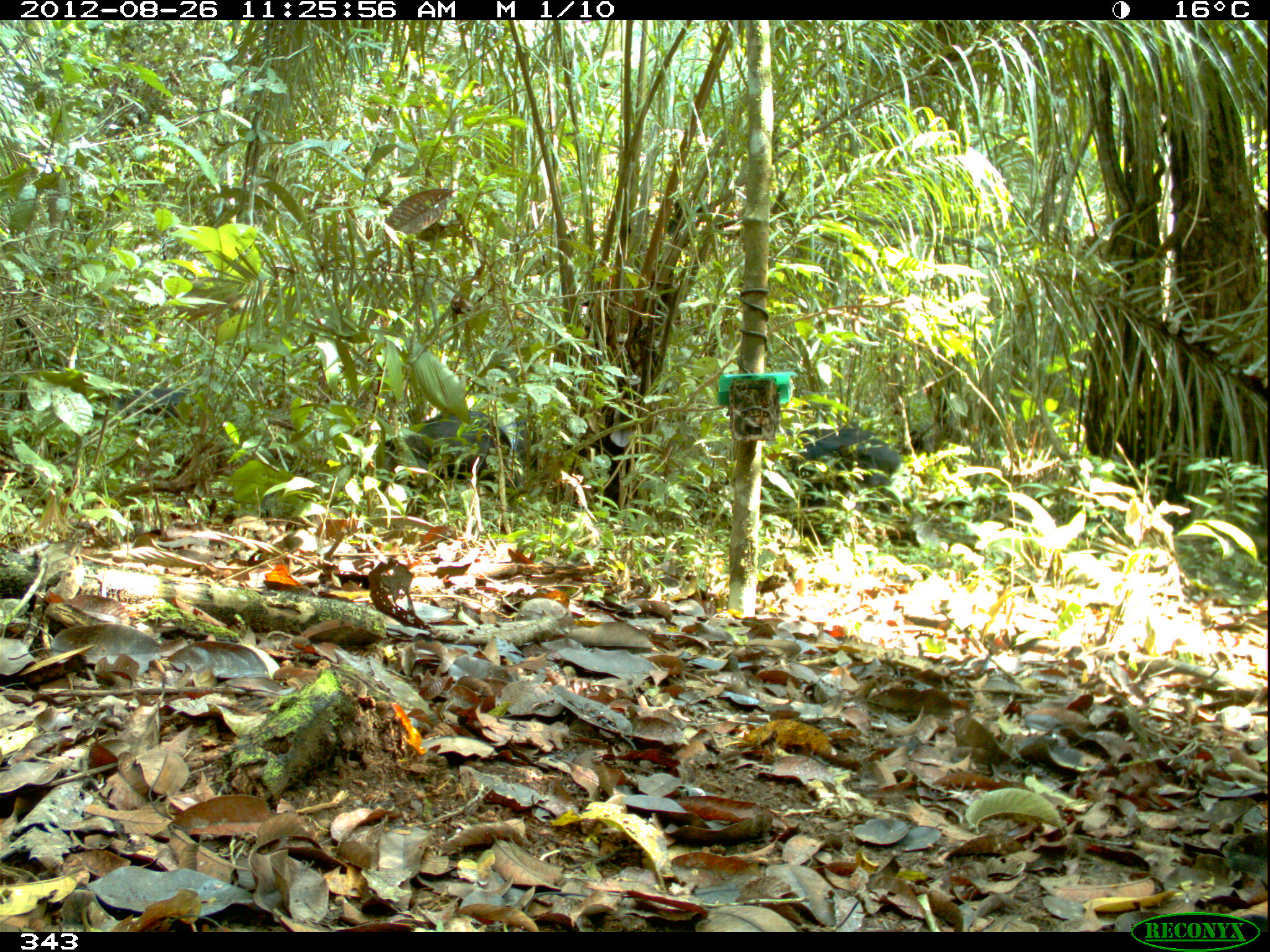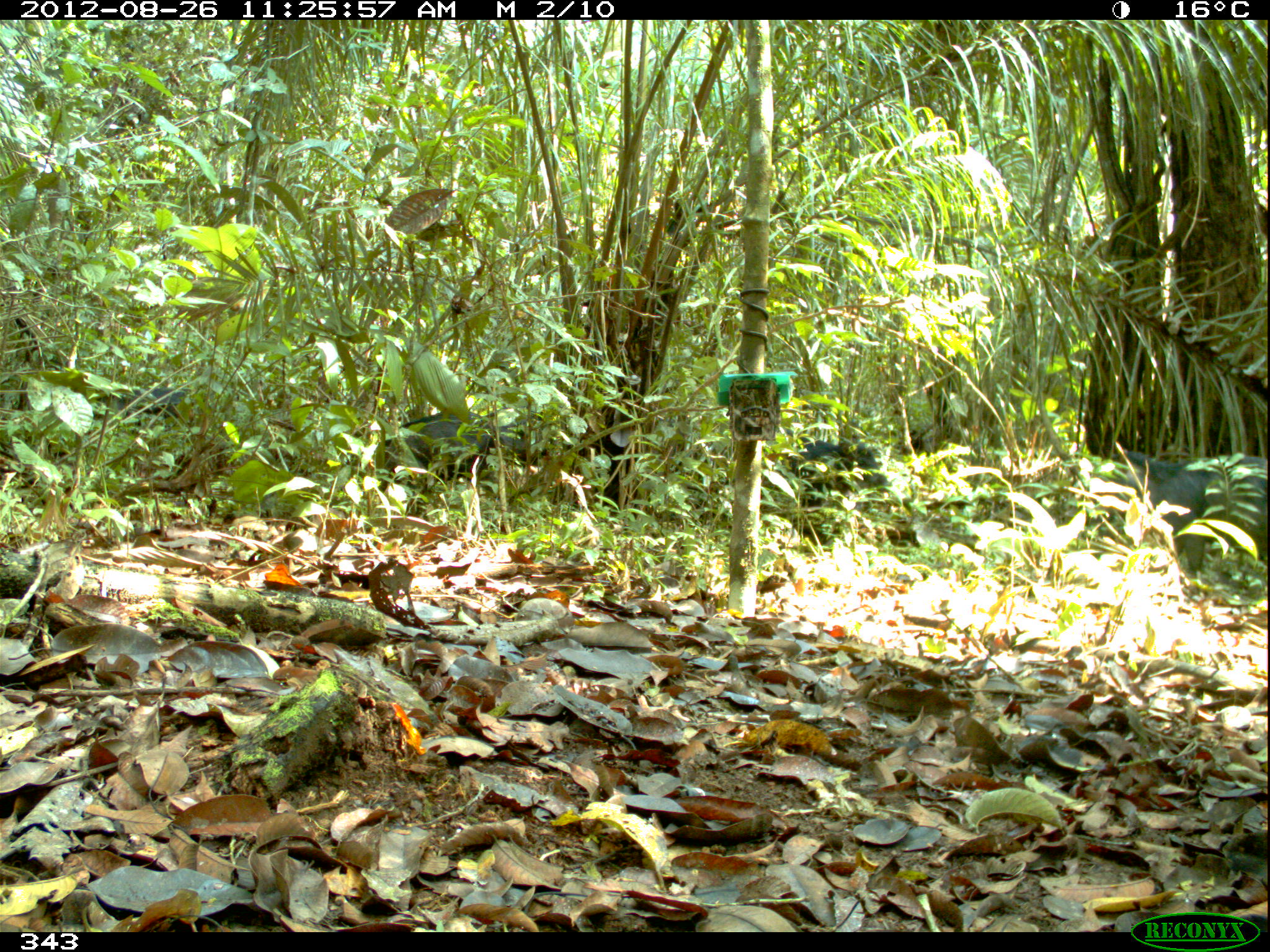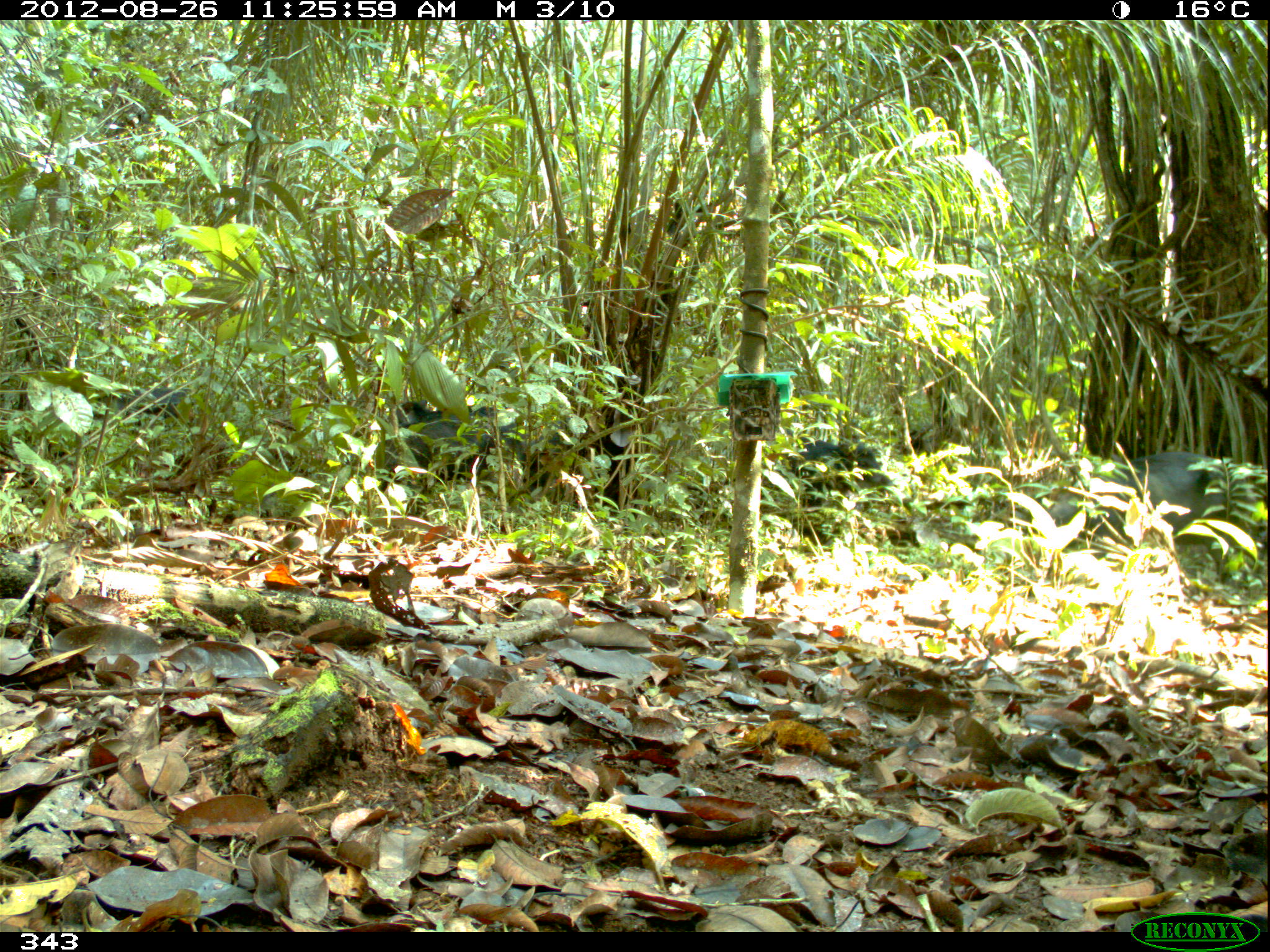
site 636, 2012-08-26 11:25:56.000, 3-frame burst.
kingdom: Animalia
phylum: Chordata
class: Mammalia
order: Artiodactyla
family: Tayassuidae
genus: Tayassu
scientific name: Tayassu pecari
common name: white-lipped peccary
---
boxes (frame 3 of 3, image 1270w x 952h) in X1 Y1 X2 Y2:
tayassu pecari: 1045 450 1235 561; 380 402 562 505; 775 429 893 533; 98 383 196 432